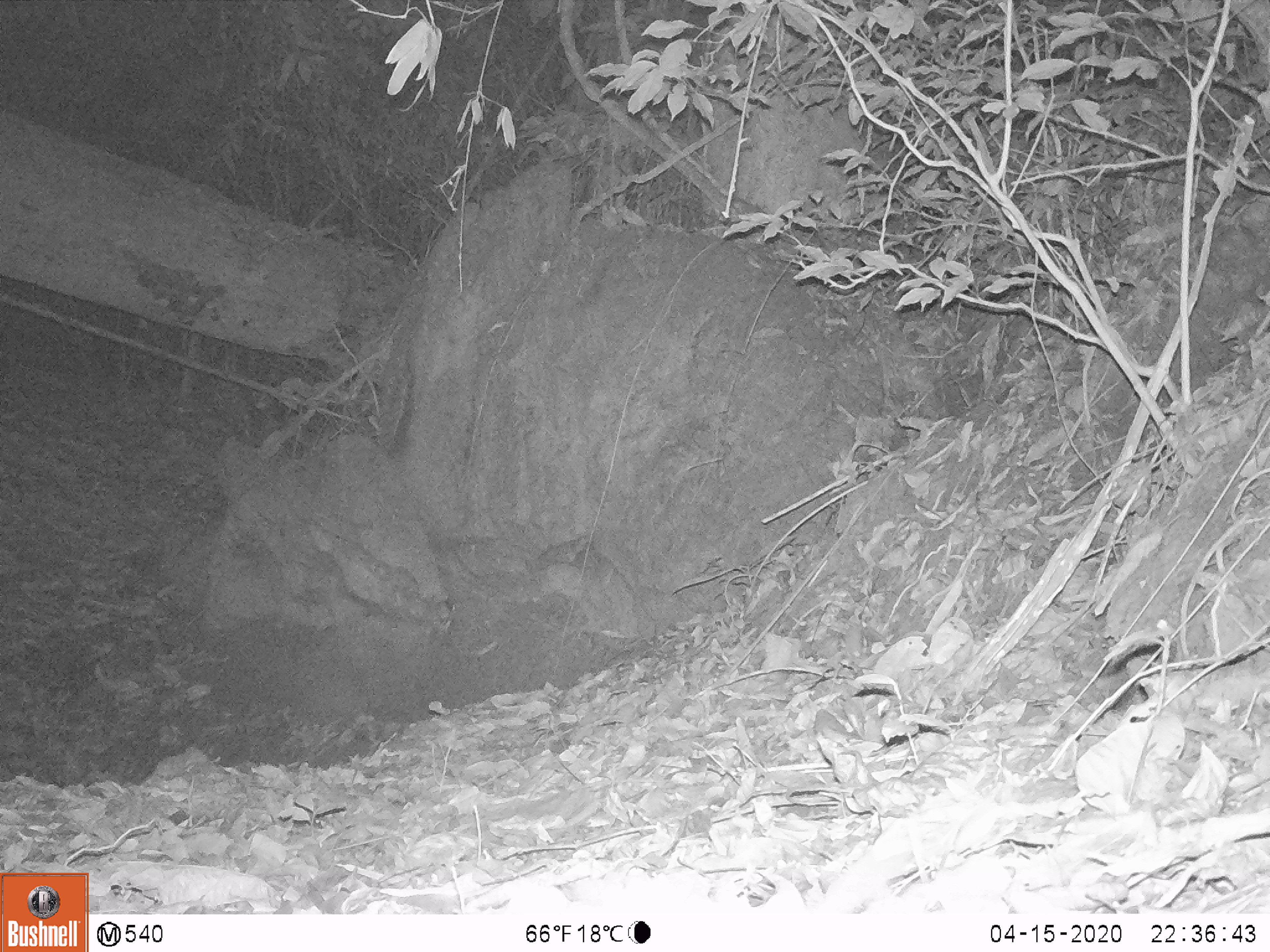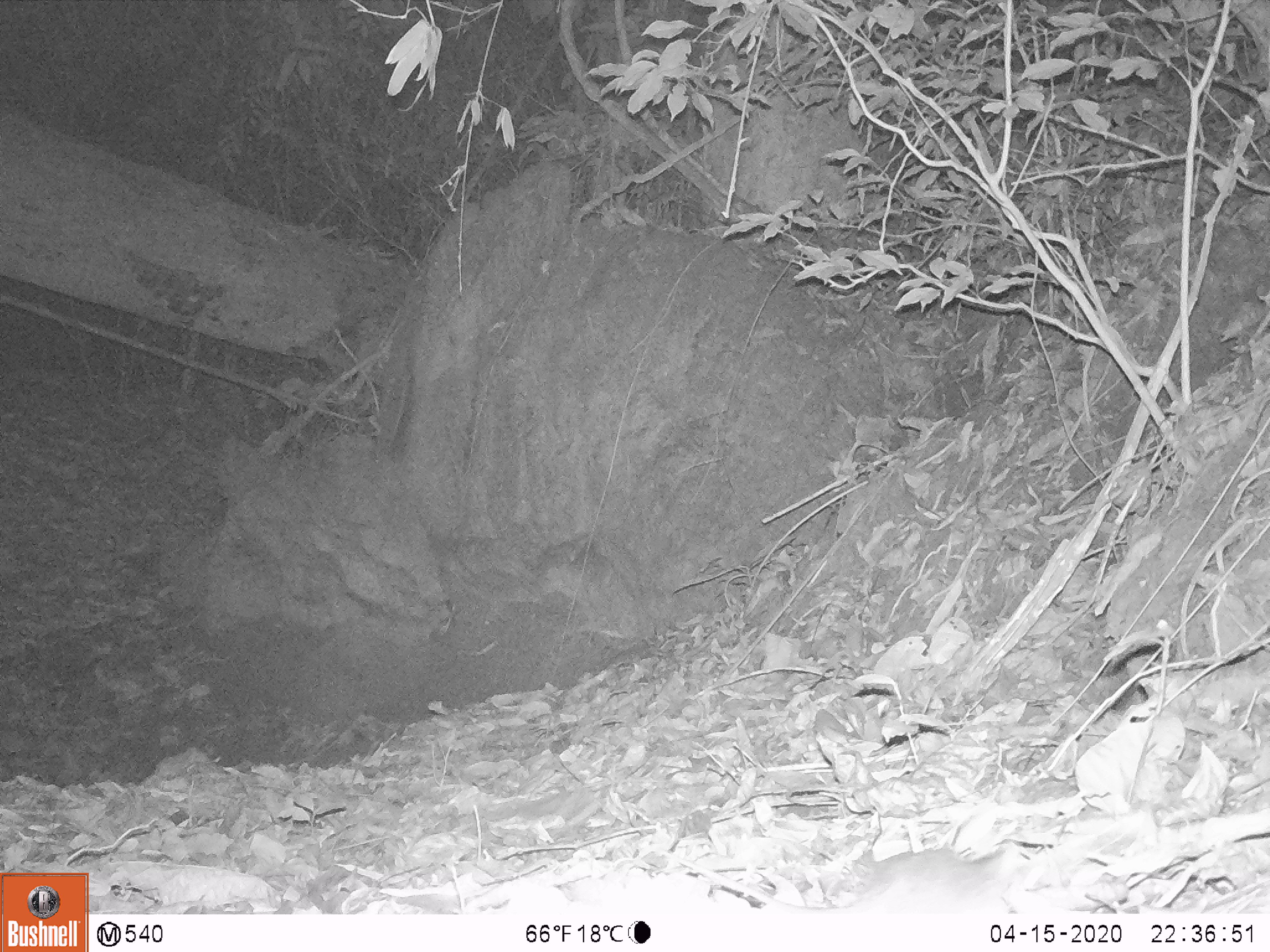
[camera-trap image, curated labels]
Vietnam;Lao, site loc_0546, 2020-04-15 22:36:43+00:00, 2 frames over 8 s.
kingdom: Animalia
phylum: Chordata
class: Mammalia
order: Rodentia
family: Sciuridae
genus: Tamiops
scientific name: Tamiops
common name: asian striped squirrels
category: unidentified striped squirrel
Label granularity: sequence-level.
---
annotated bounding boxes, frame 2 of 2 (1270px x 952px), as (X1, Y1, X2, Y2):
unidentified striped squirrel: (643, 844, 1013, 910)